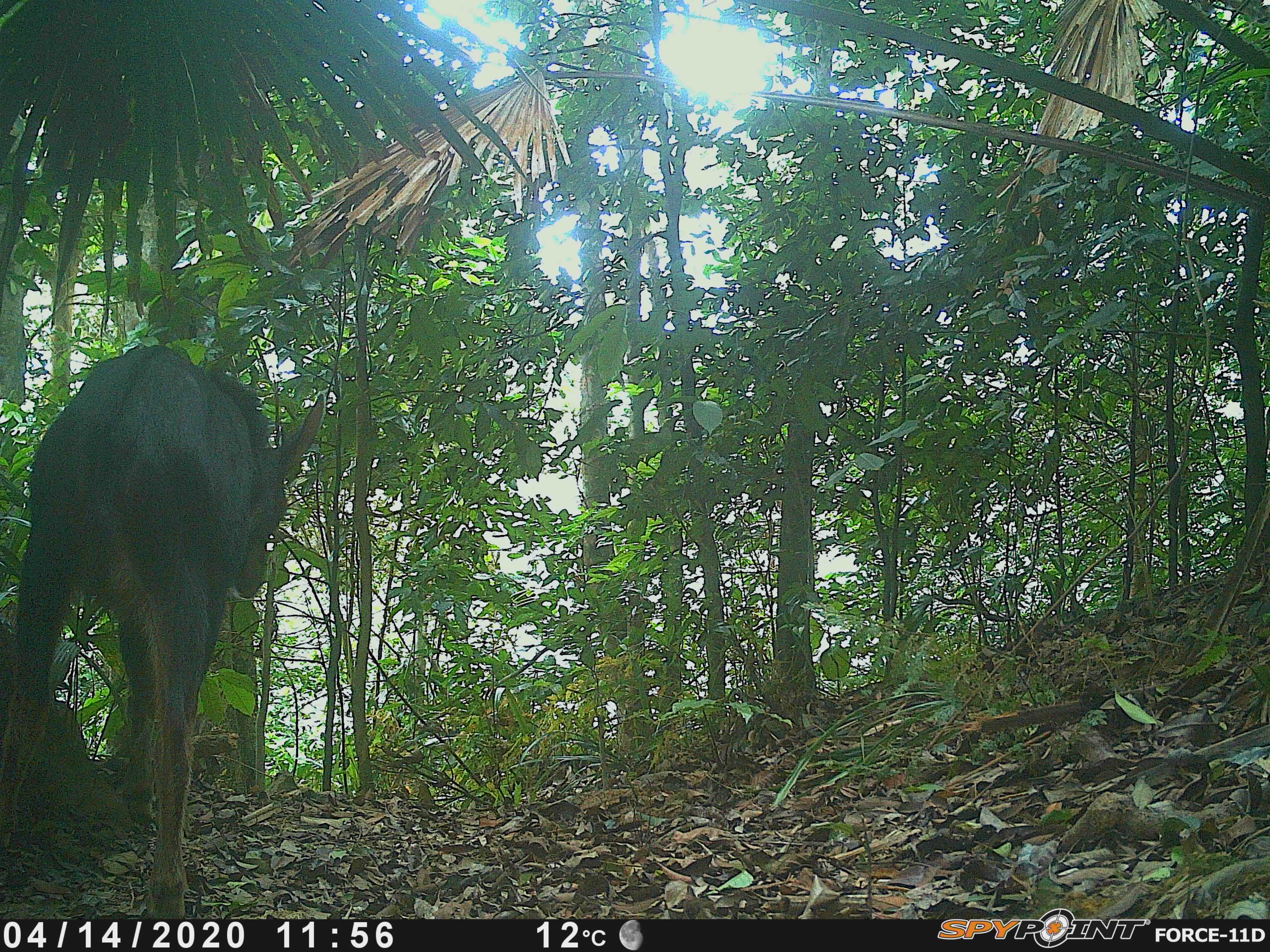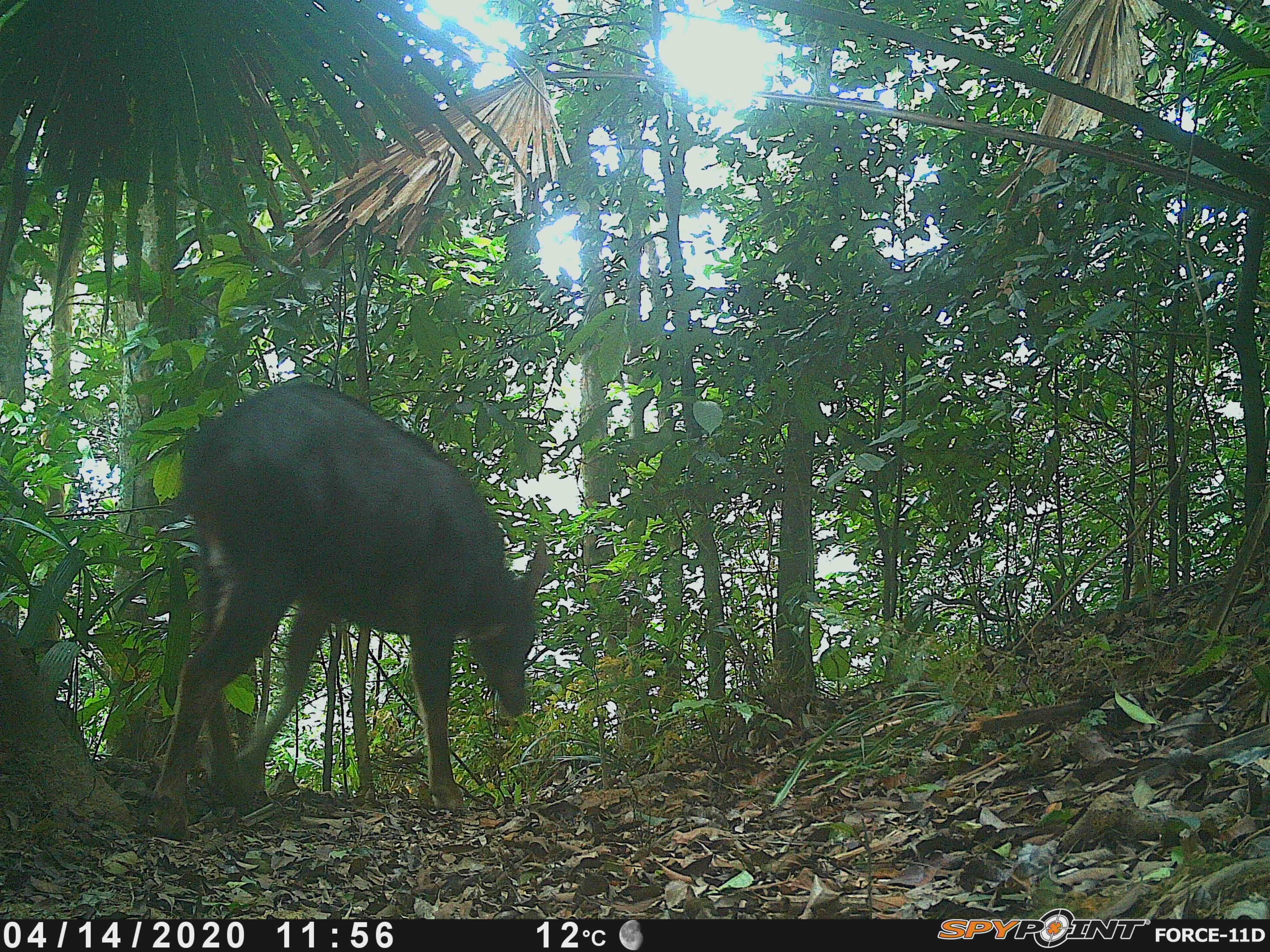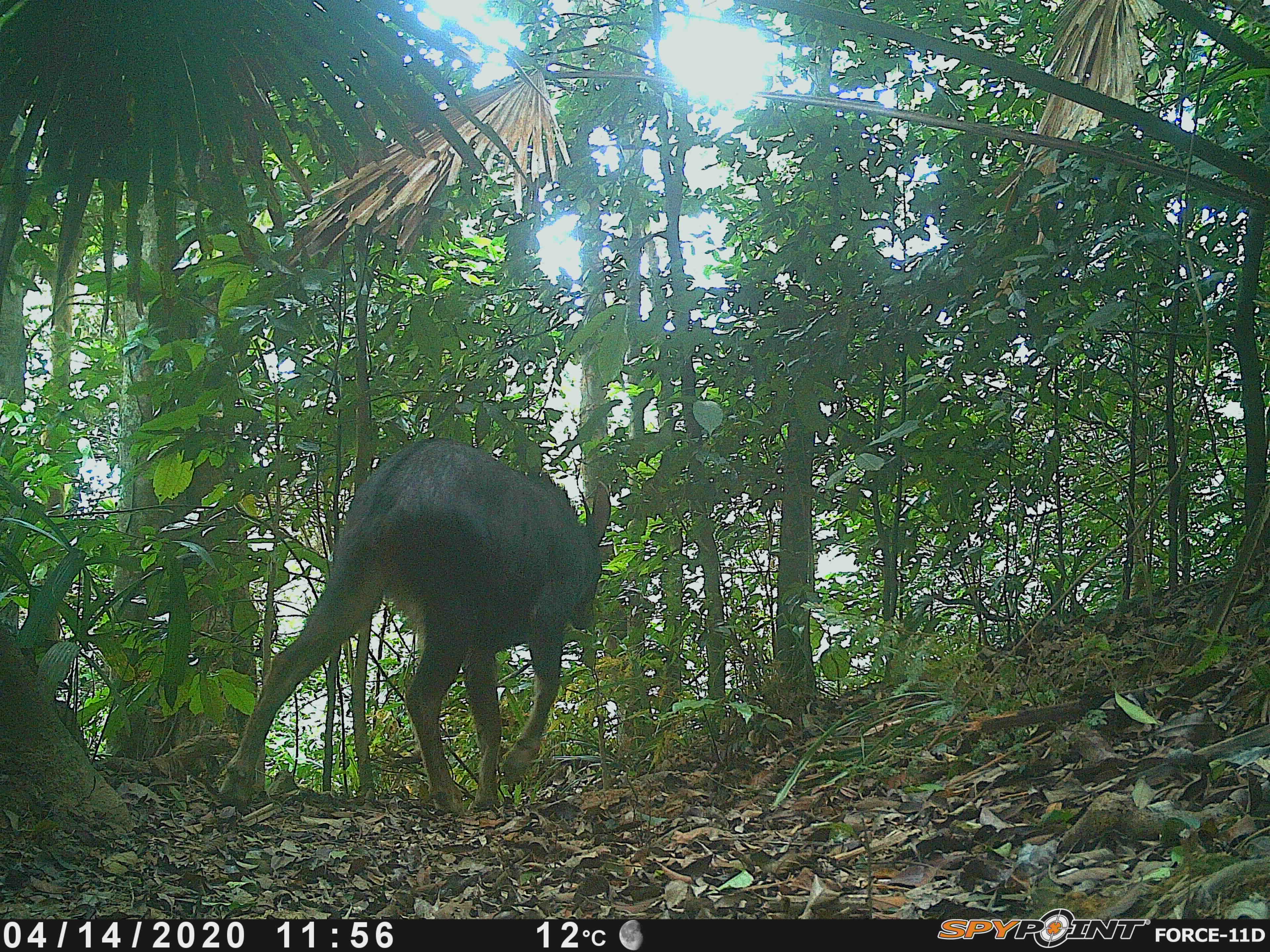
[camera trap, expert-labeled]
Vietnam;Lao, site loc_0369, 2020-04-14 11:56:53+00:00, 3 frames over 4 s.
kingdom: Animalia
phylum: Chordata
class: Mammalia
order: Artiodactyla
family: Bovidae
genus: Capricornis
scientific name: Capricornis sumatraensis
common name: chinese serow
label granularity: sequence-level